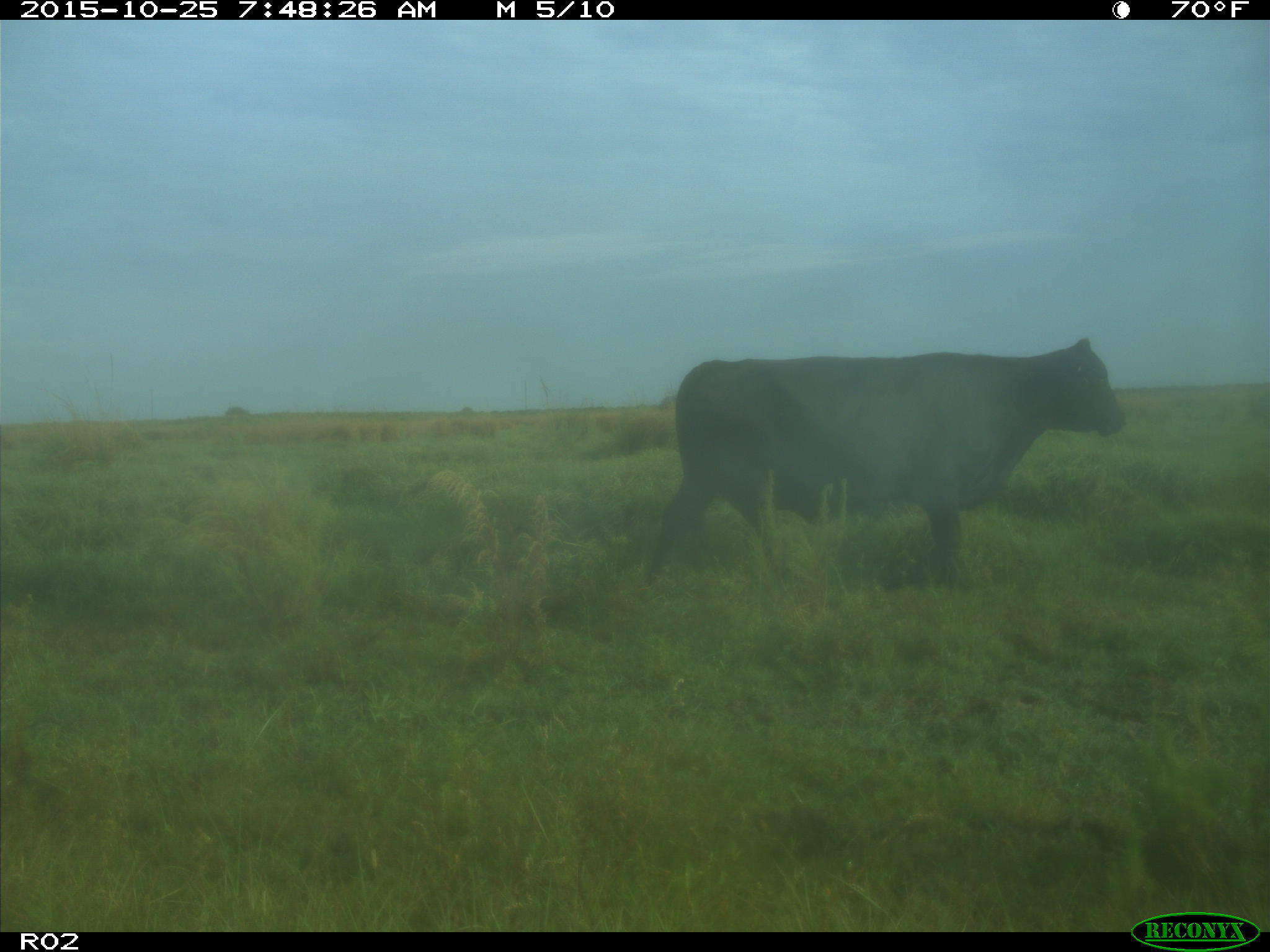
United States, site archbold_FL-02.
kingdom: Animalia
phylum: Chordata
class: Mammalia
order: Artiodactyla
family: Bovidae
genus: Bos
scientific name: Bos taurus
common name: domestic cow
Bos taurus (domestic cow).